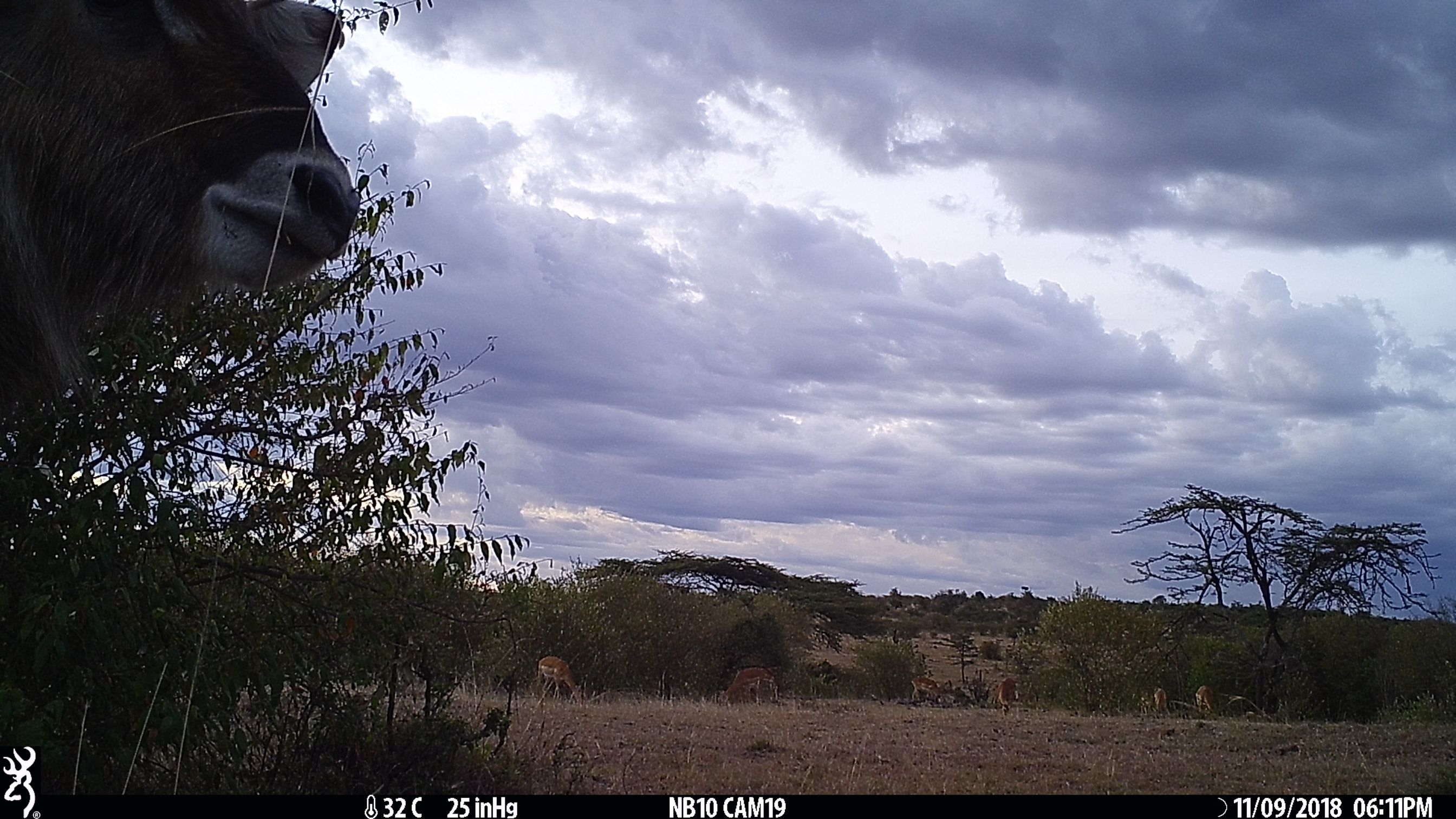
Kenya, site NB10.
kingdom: Animalia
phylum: Chordata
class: Mammalia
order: Artiodactyla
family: Bovidae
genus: Aepyceros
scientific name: Aepyceros melampus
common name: impala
Impala (Aepyceros melampus).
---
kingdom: Animalia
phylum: Chordata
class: Mammalia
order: Artiodactyla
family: Bovidae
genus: Kobus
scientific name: Kobus ellipsiprymnus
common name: waterbuck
Waterbuck (Kobus ellipsiprymnus).